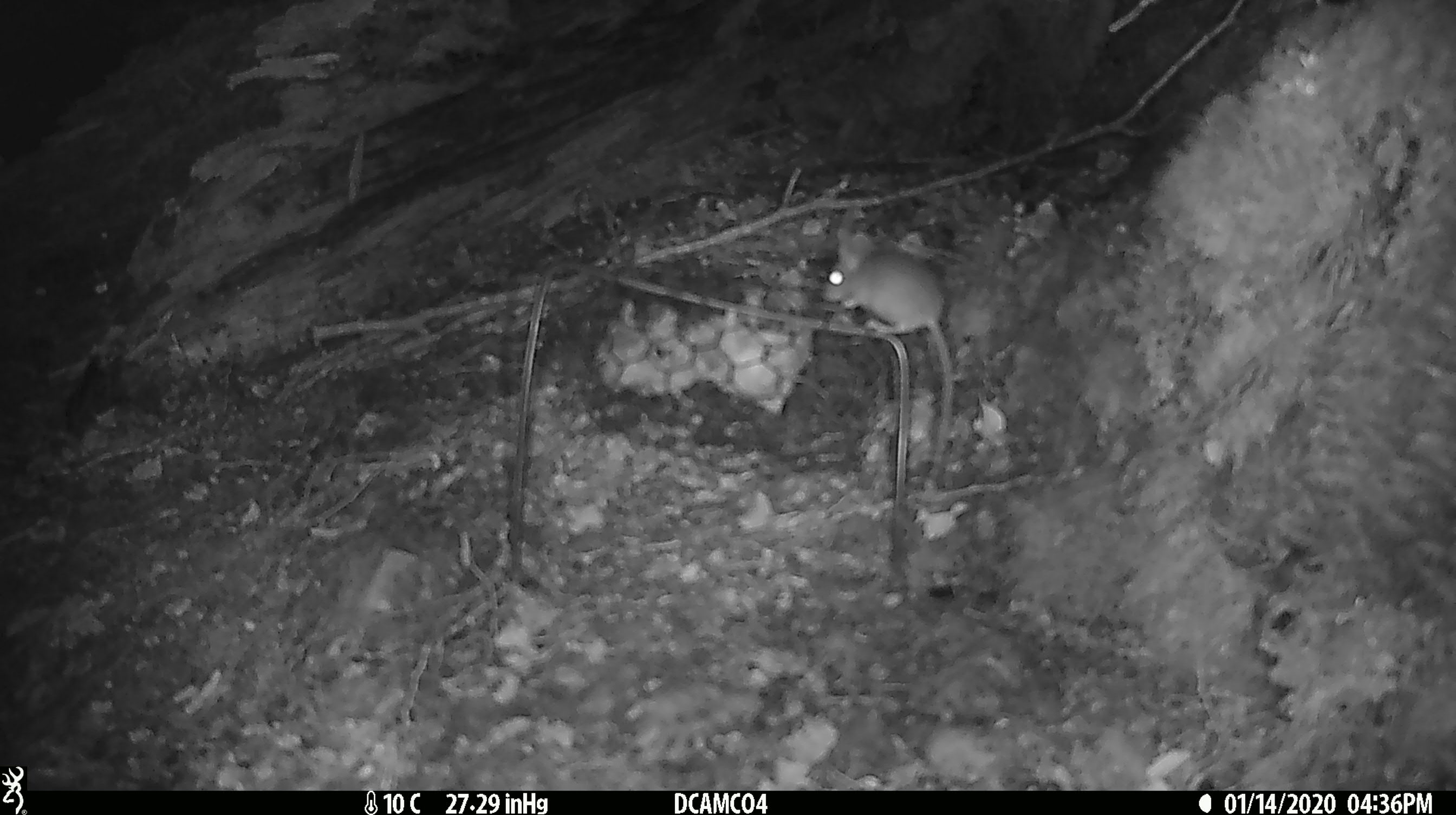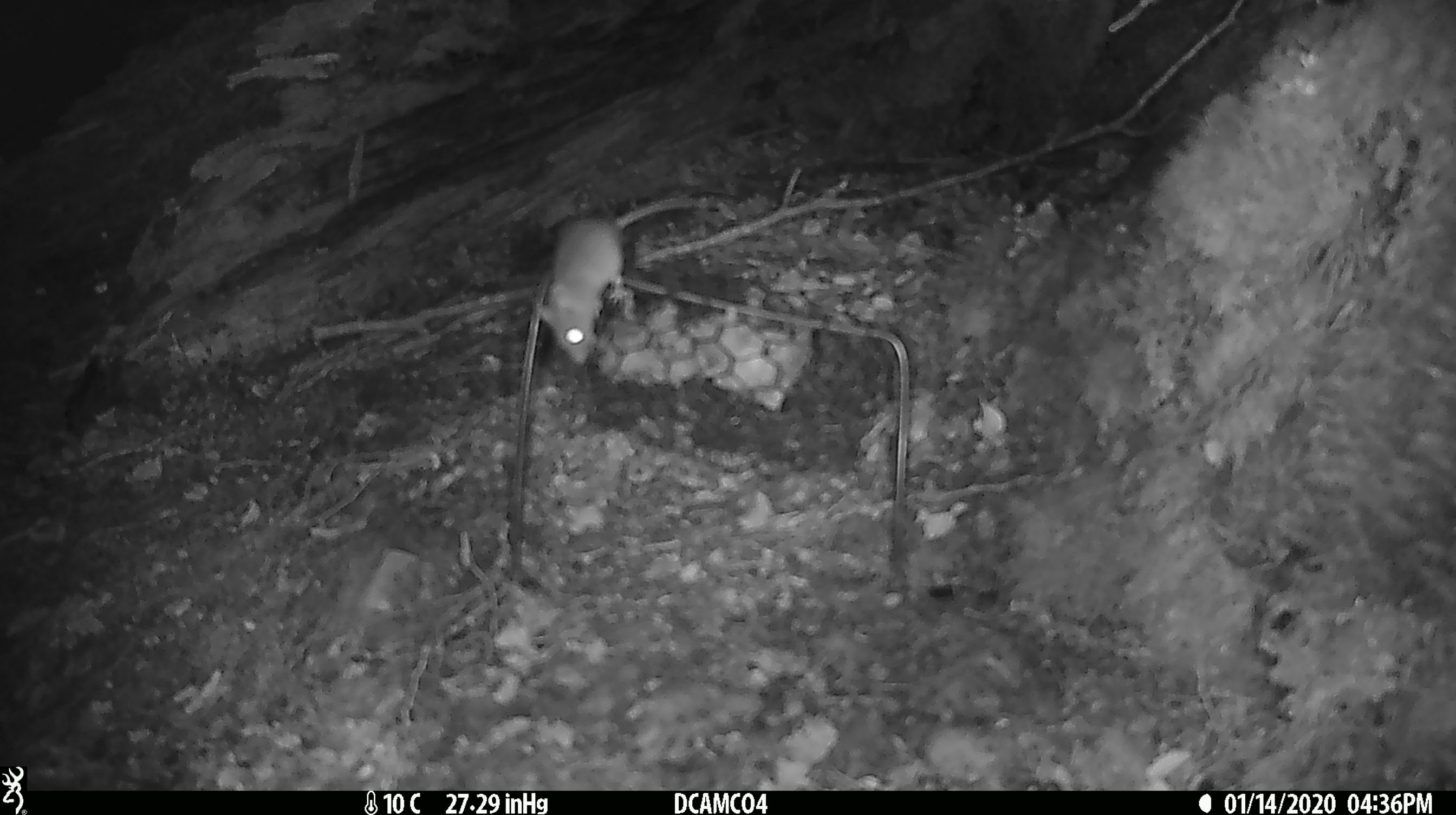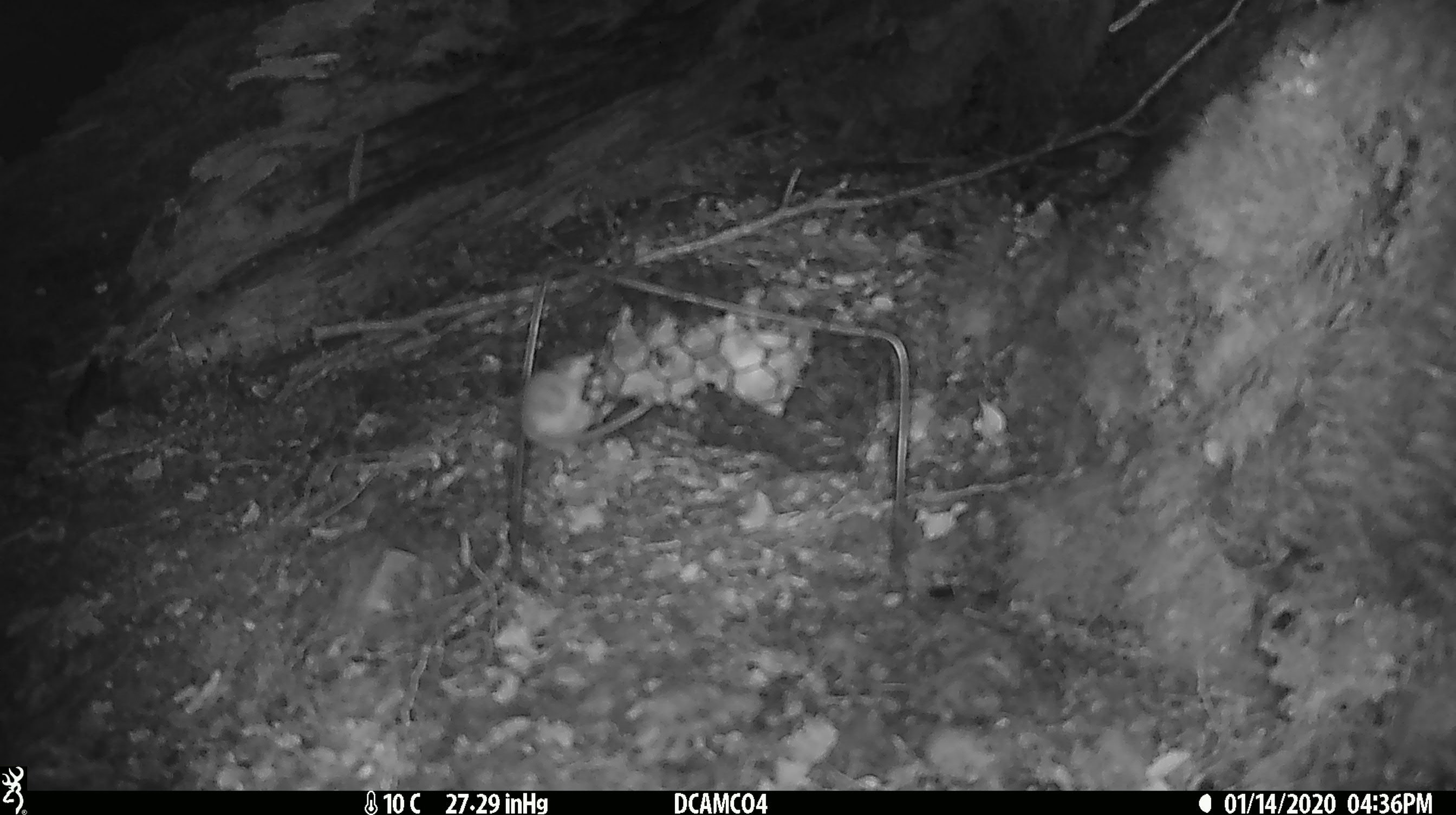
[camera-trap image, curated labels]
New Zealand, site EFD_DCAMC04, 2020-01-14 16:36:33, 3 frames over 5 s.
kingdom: Animalia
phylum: Chordata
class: Mammalia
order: Rodentia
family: Muridae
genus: Mus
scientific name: Mus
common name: mouse